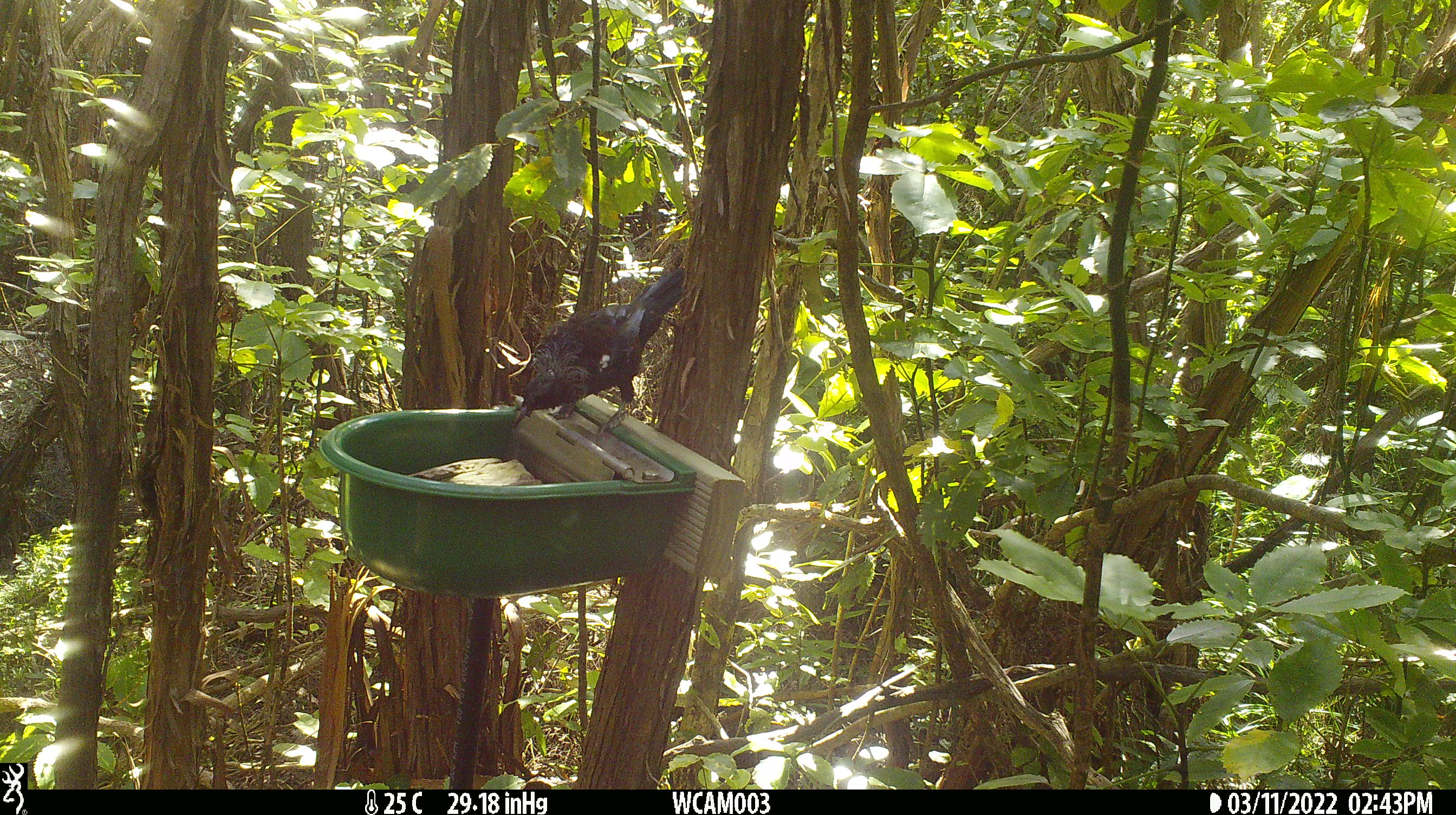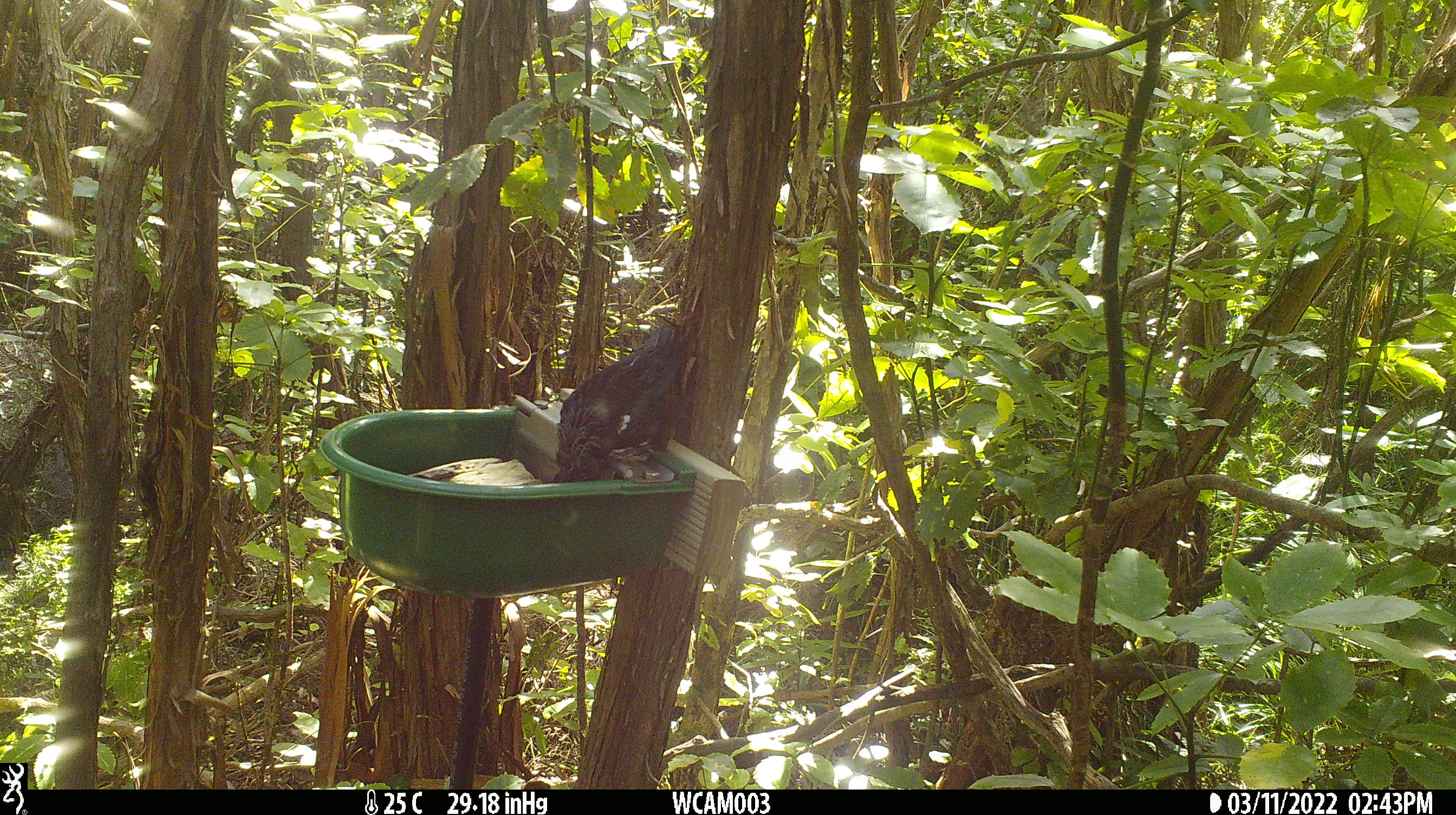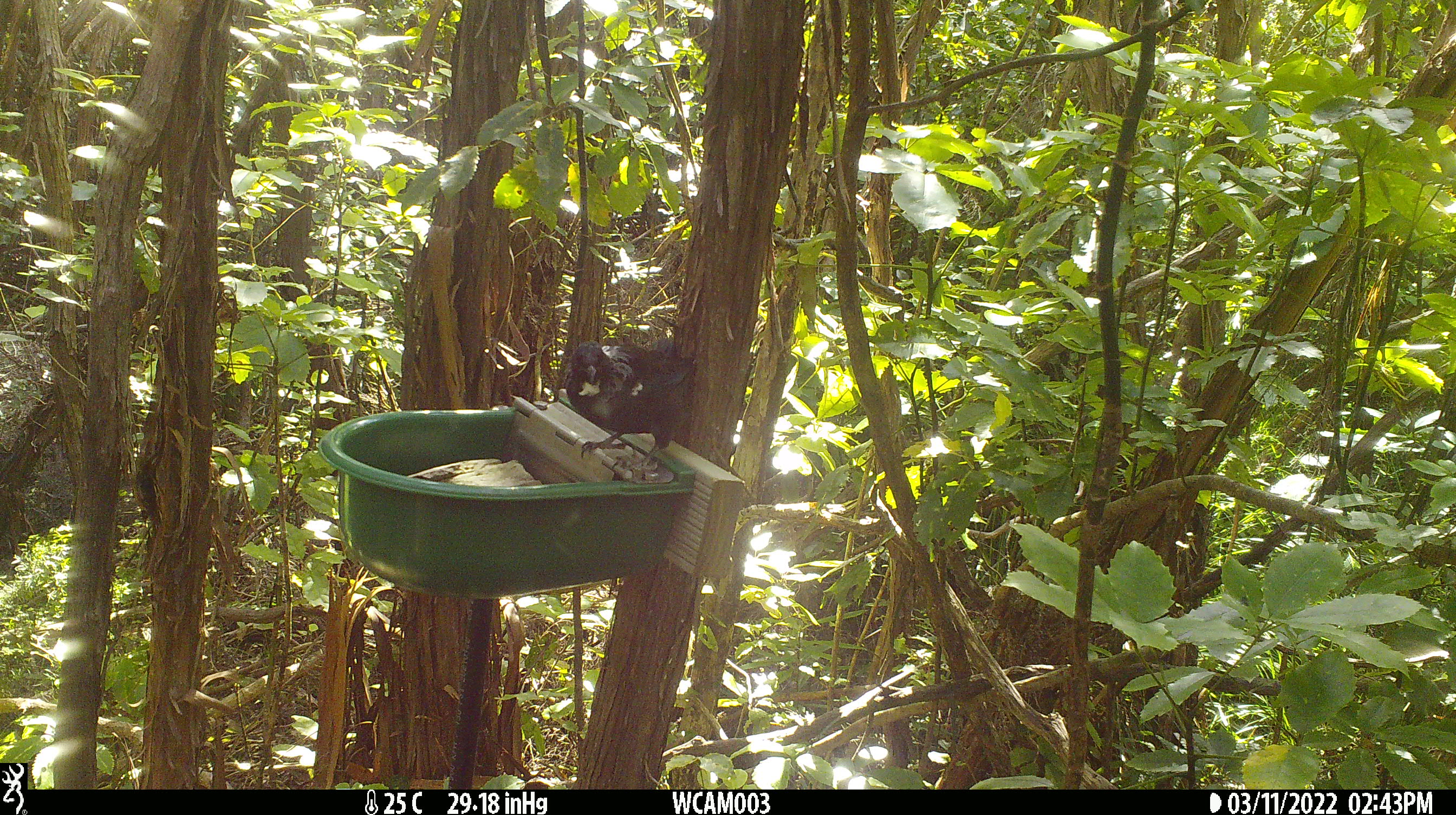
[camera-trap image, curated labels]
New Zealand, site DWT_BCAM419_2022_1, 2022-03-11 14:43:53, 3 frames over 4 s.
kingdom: Animalia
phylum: Chordata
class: Aves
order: Passeriformes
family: Meliphagidae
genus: Prosthemadera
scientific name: Prosthemadera novaeseelandiae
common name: tui